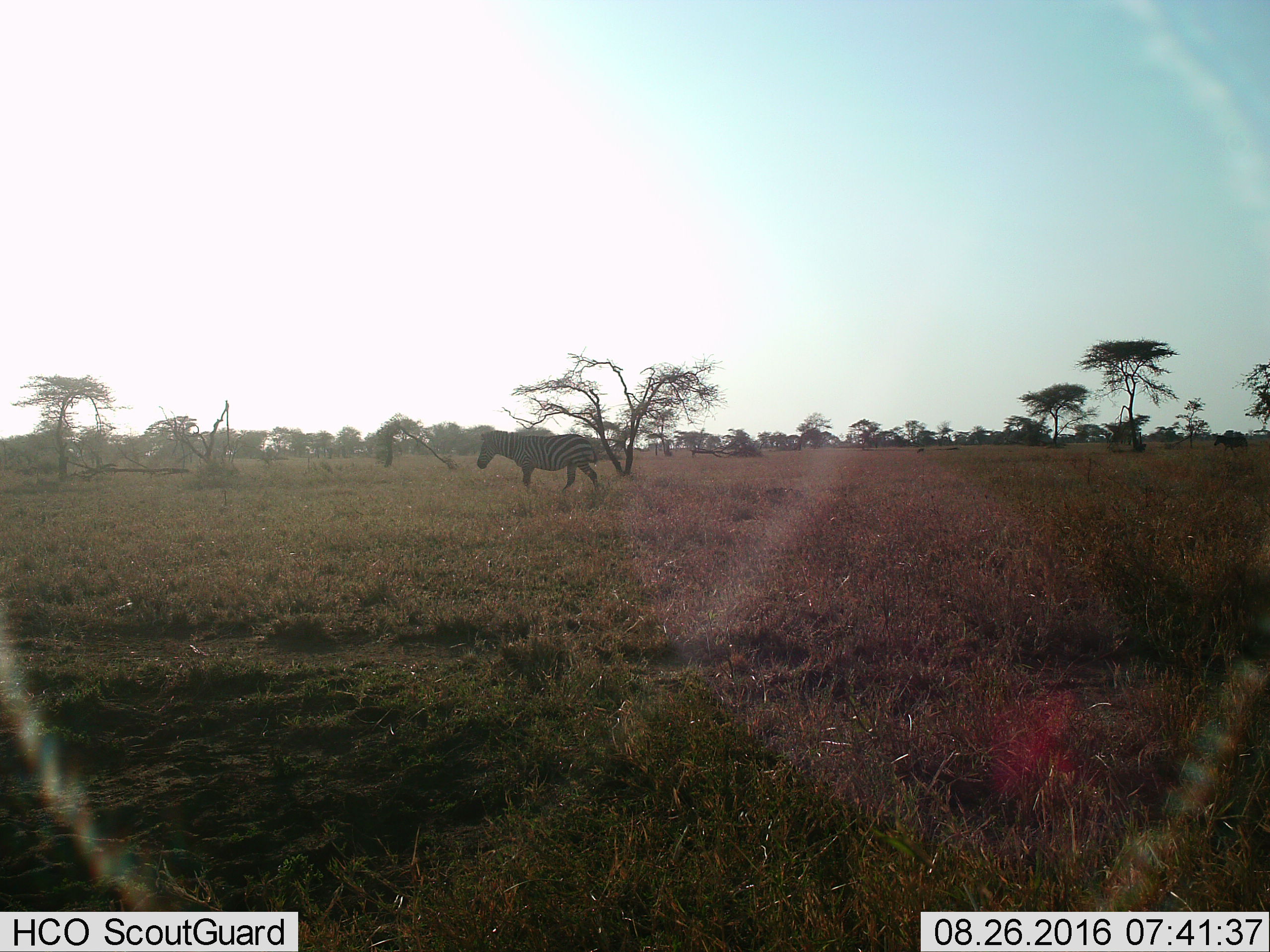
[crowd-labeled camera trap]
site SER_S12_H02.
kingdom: Animalia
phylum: Chordata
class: Mammalia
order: Perissodactyla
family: Equidae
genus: Equus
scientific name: Equus quagga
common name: plains zebra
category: zebraplains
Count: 1.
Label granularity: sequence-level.